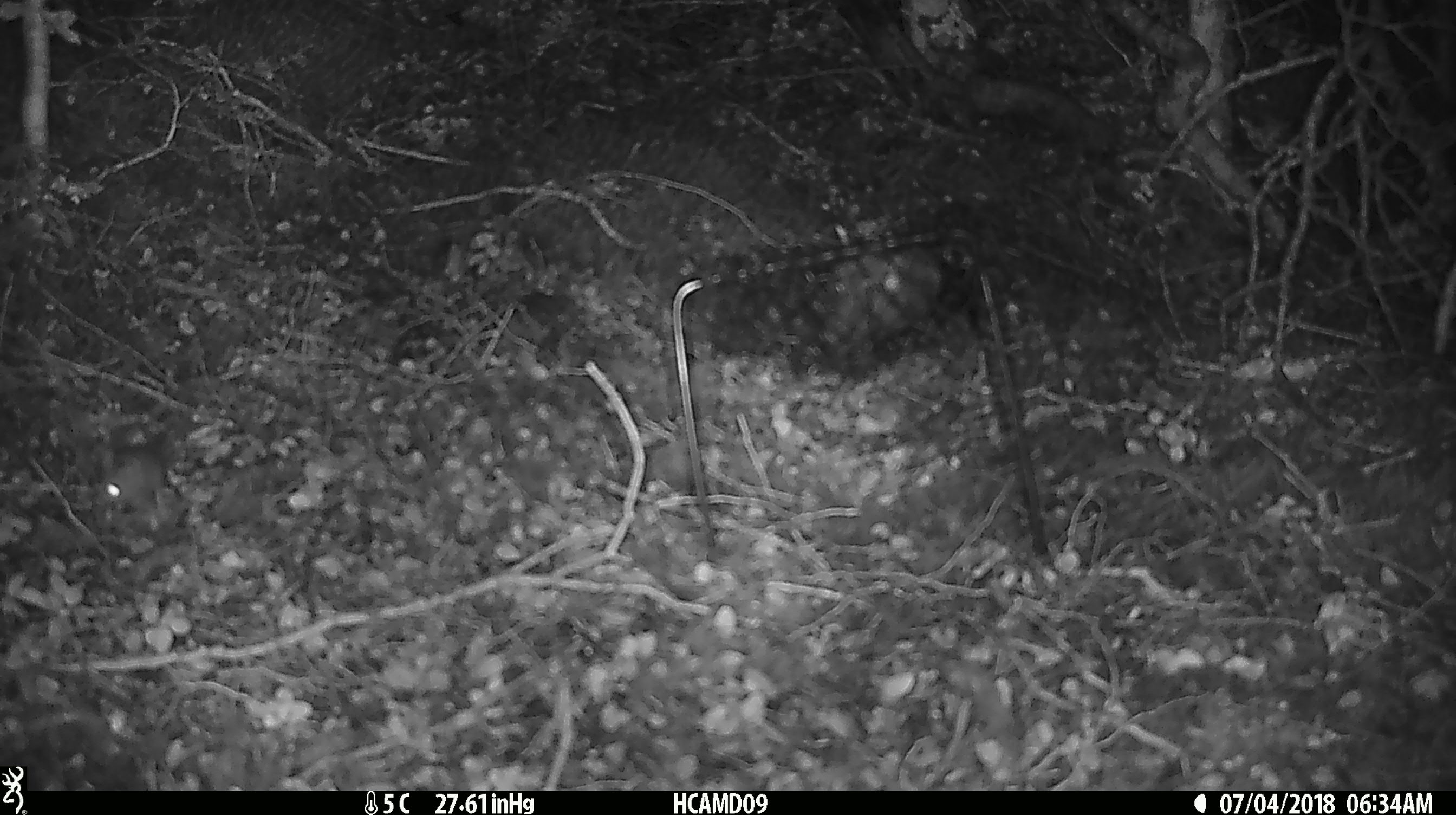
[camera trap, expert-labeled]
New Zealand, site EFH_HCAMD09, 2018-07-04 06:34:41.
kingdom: Animalia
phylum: Chordata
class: Mammalia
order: Rodentia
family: Muridae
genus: Mus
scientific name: Mus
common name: mouse